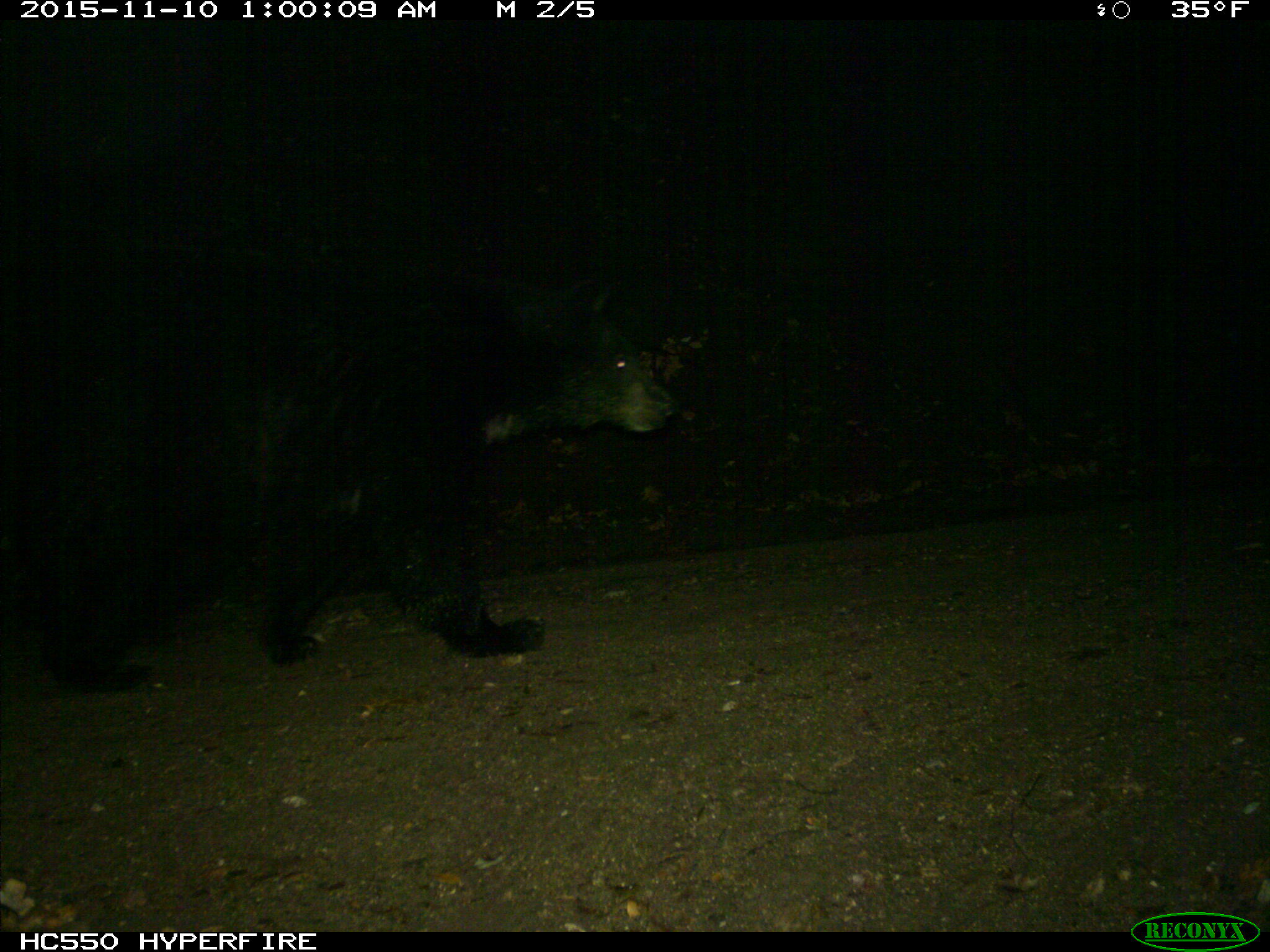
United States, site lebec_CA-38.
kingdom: Animalia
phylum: Chordata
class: Mammalia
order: Carnivora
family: Ursidae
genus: Ursus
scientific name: Ursus americanus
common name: american black bear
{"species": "Ursus americanus (american black bear)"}